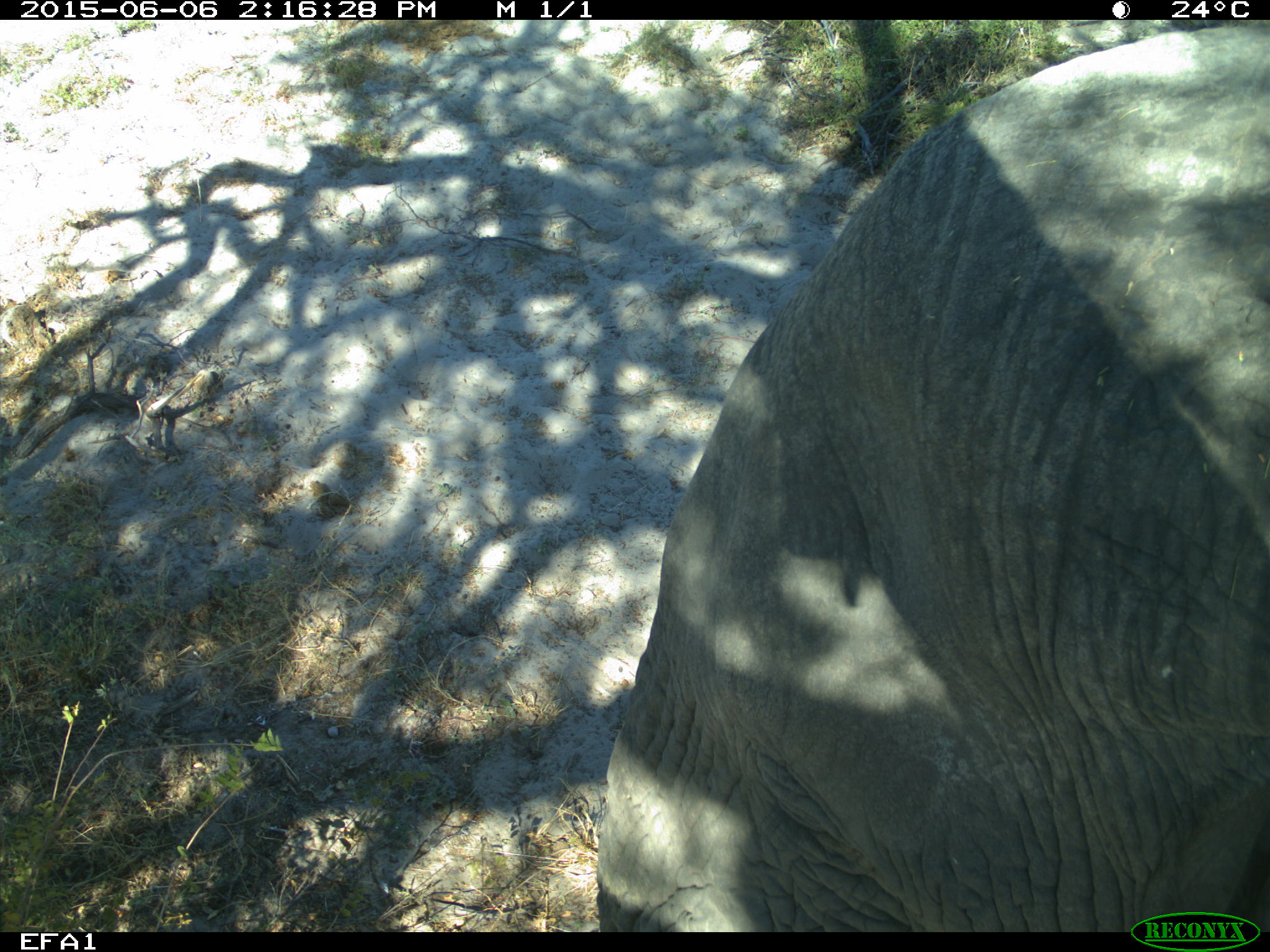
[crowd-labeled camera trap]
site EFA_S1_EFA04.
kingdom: Animalia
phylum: Chordata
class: Mammalia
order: Proboscidea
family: Elephantidae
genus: Loxodonta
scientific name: Loxodonta africana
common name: african bush elephant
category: elephant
Elephant (african bush elephant) (Loxodonta africana), count 1. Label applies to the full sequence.